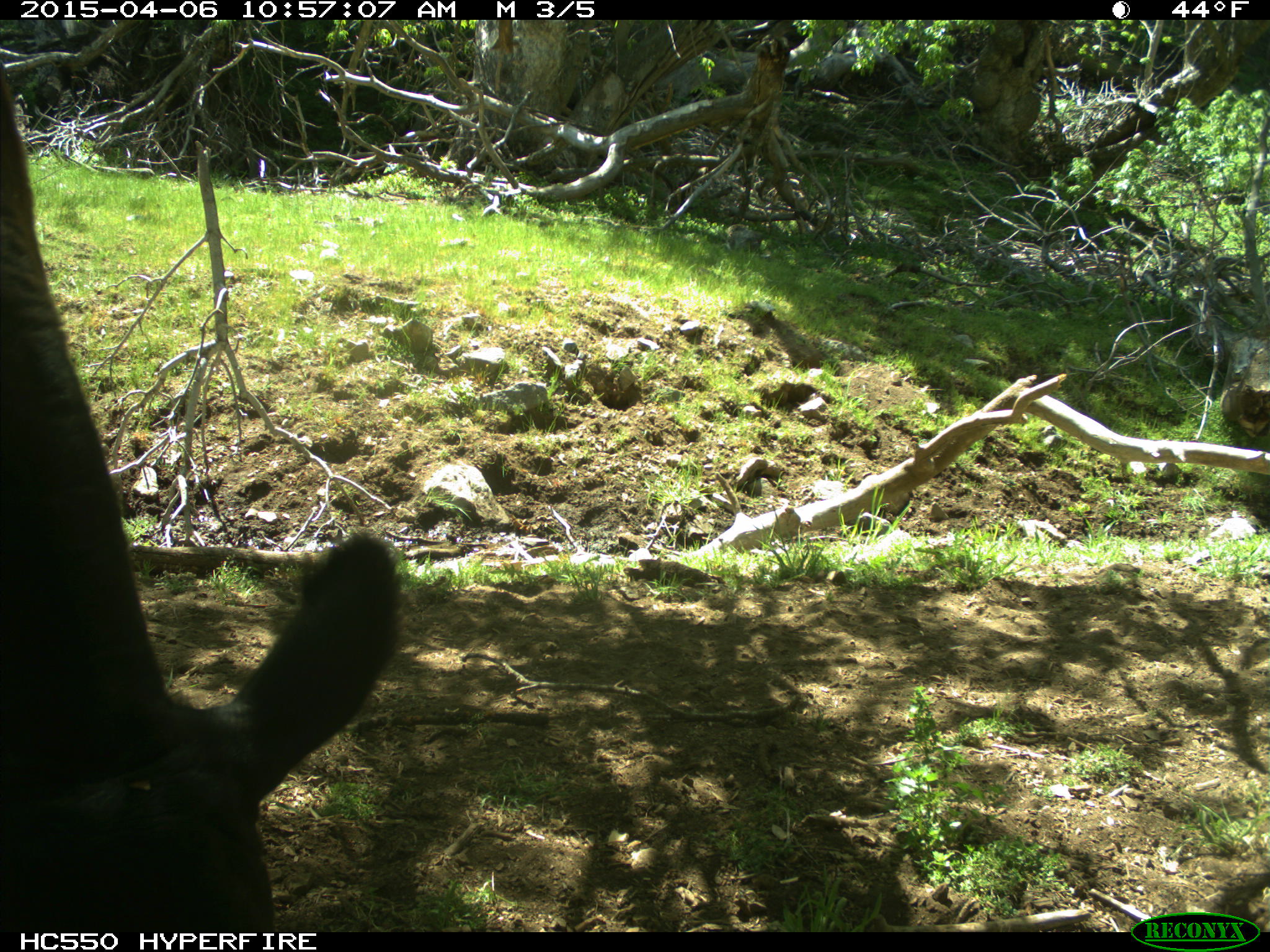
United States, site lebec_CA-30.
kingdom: Animalia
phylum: Chordata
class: Mammalia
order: Artiodactyla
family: Bovidae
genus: Bos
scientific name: Bos taurus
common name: domestic cow